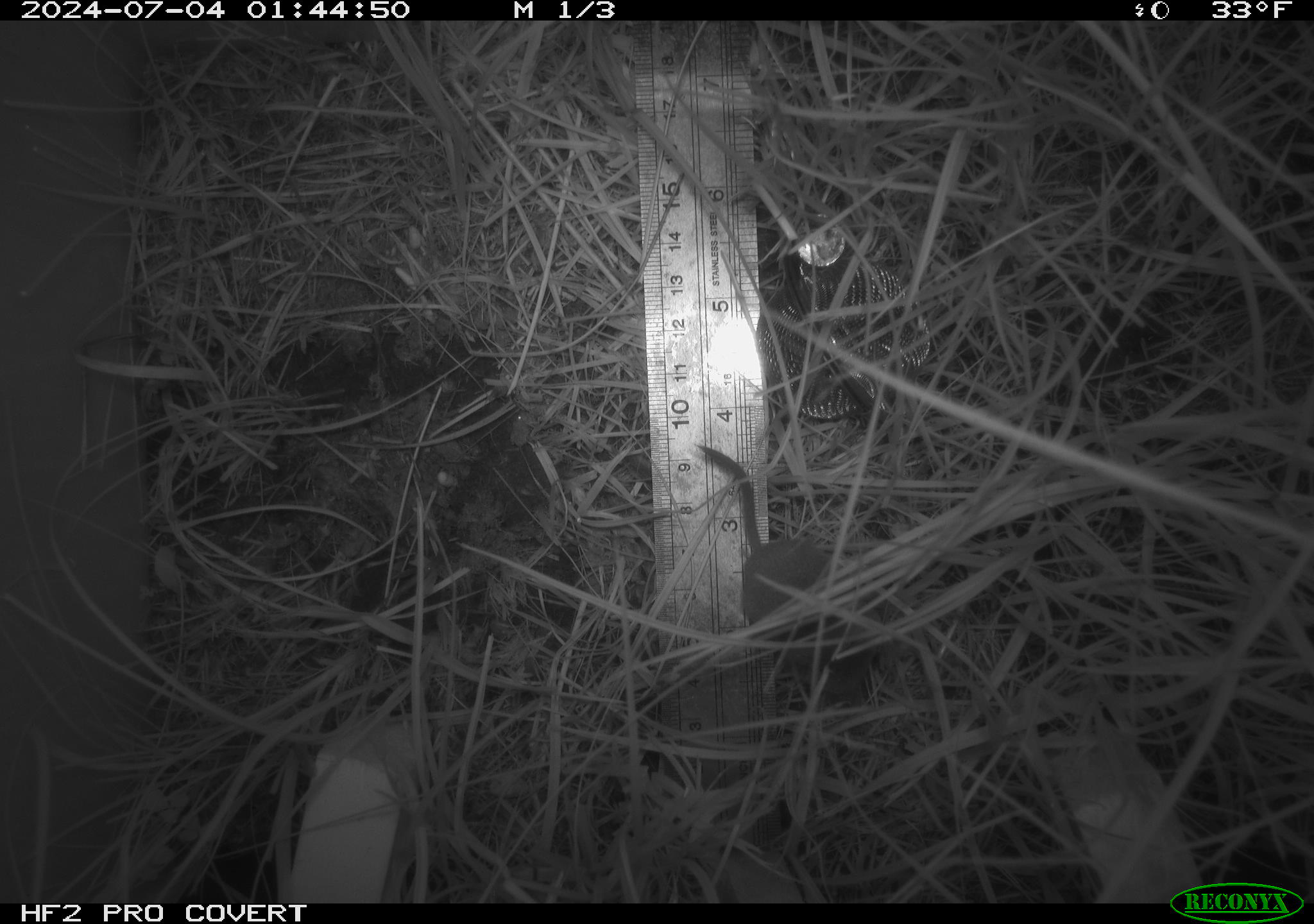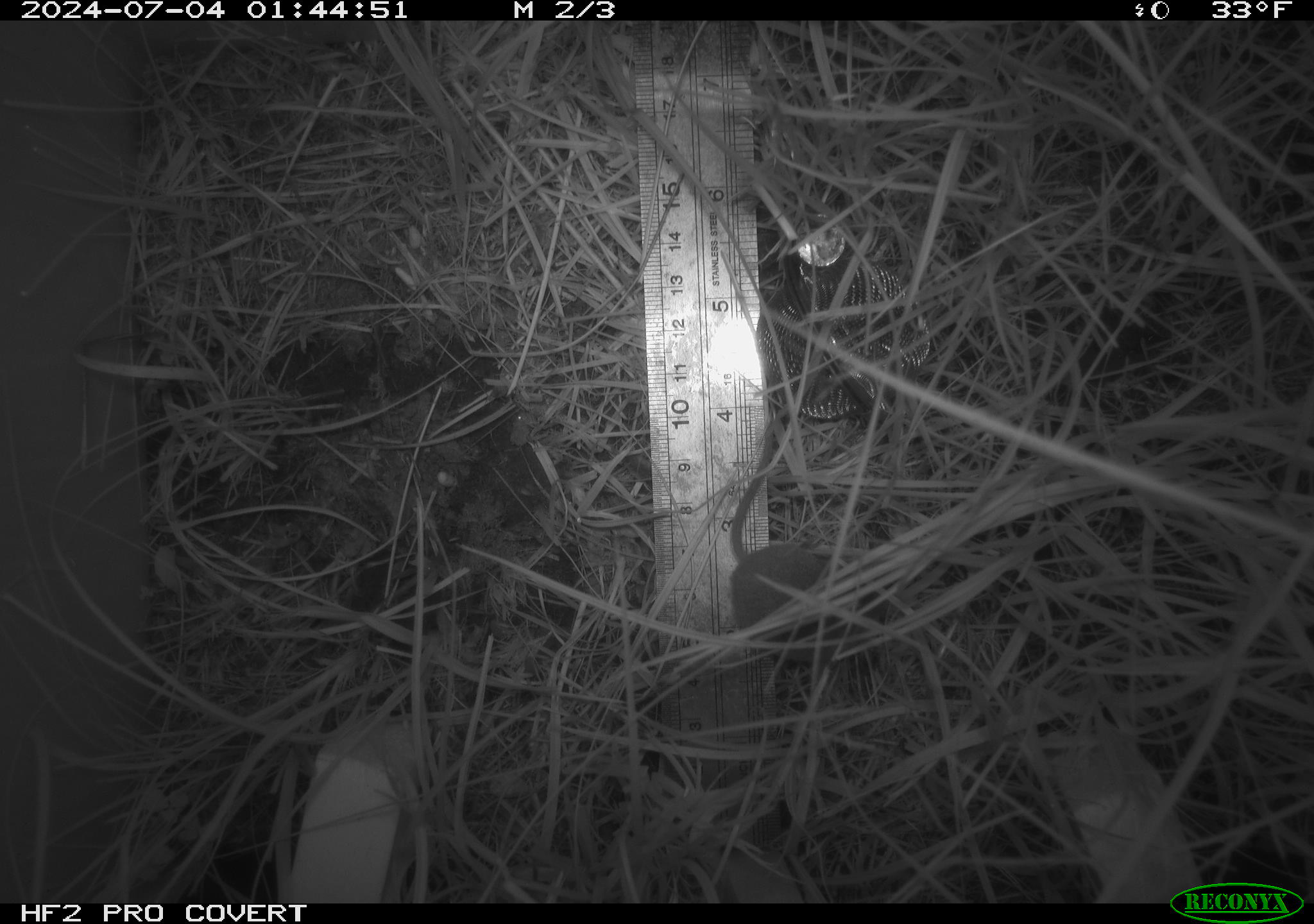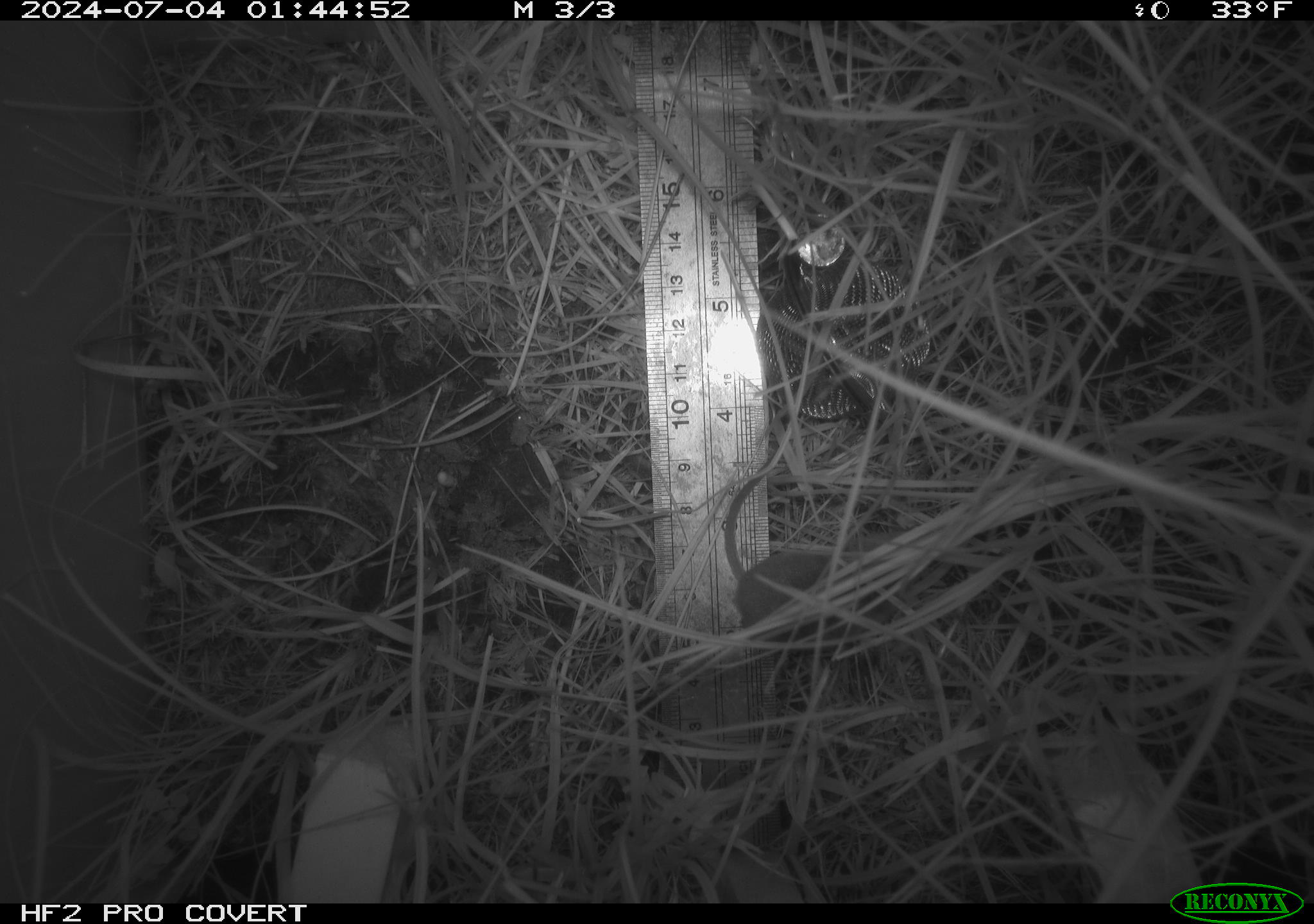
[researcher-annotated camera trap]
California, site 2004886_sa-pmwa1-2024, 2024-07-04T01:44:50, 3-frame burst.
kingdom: Animalia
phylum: Chordata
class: Mammalia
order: Eulipotyphla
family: Soricidae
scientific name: Soricidae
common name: shrews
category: soricidae family